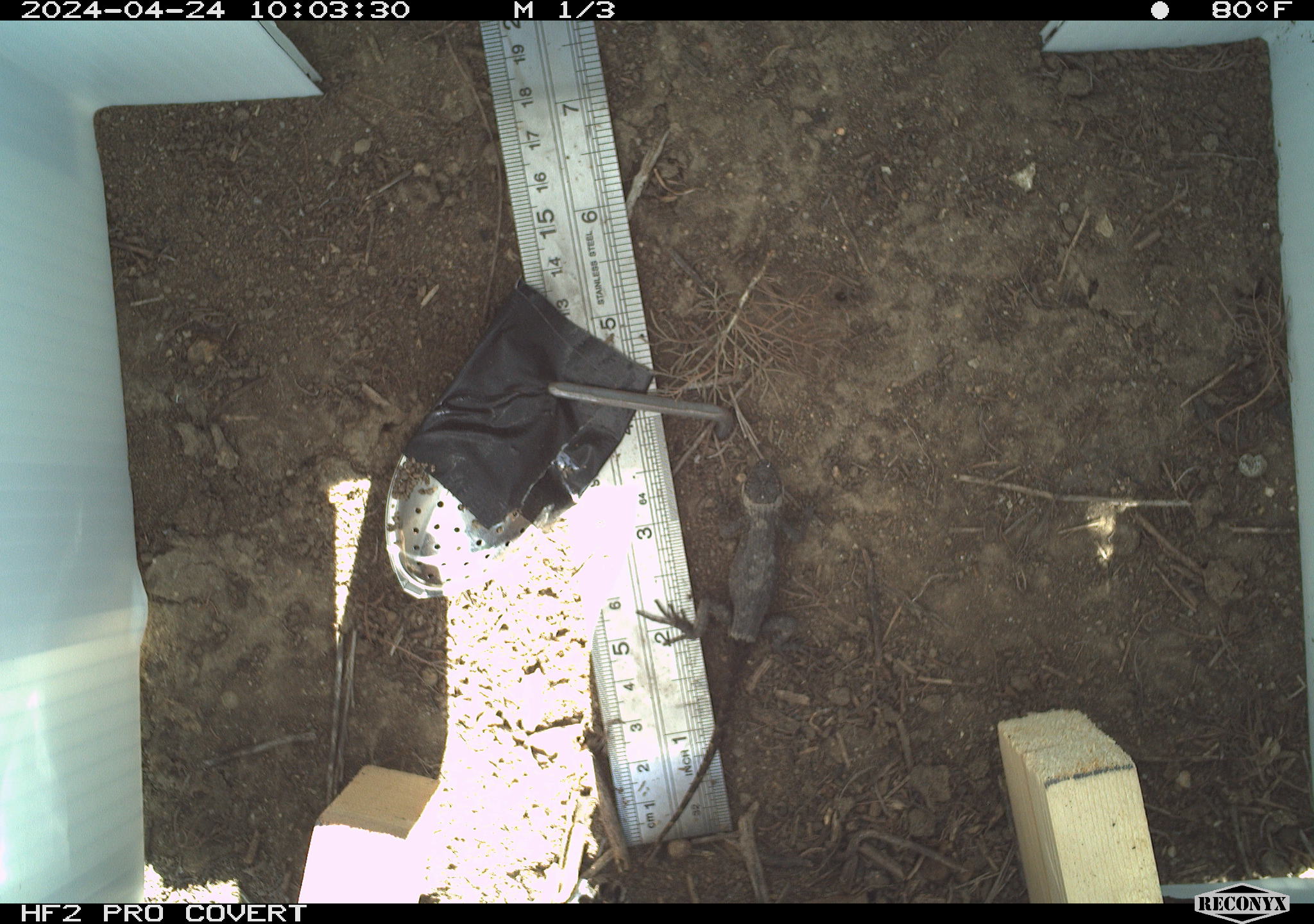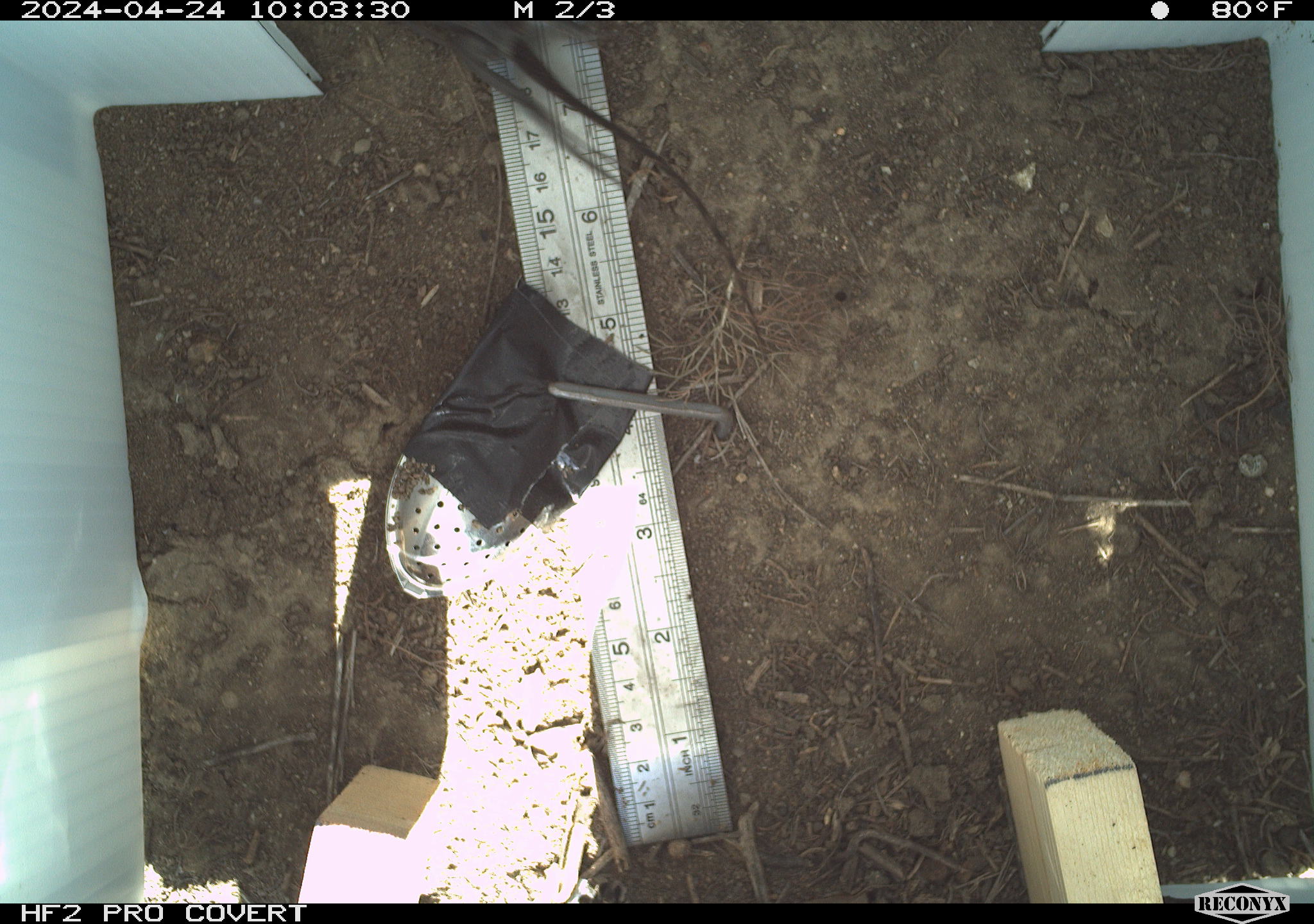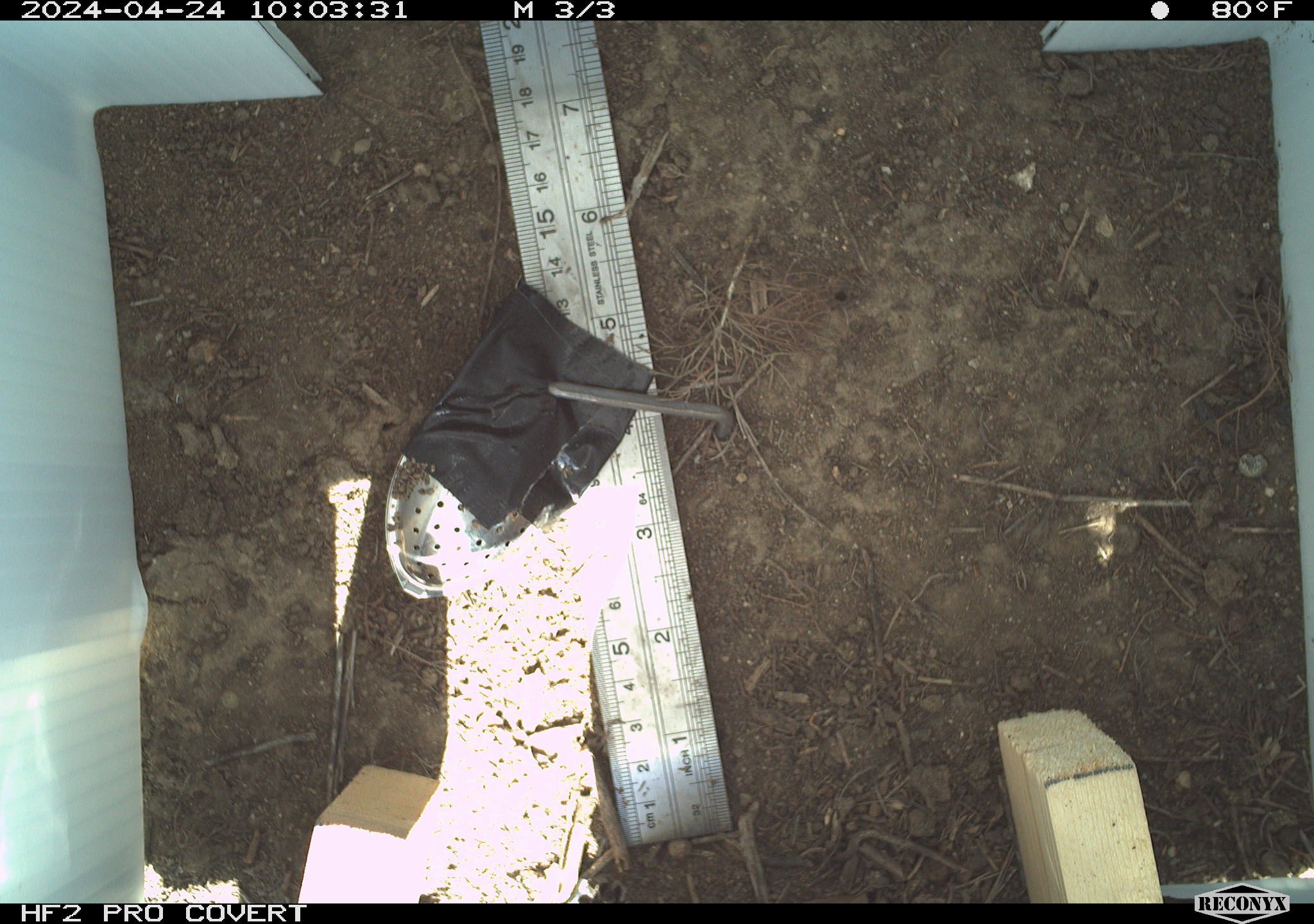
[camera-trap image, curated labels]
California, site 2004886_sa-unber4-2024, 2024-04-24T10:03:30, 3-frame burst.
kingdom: Animalia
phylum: Chordata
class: Reptilia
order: Squamata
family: Phrynosomatidae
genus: Sceloporus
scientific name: Sceloporus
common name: spiny lizards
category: sceloporus species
Sceloporus species (spiny lizards) (Sceloporus).